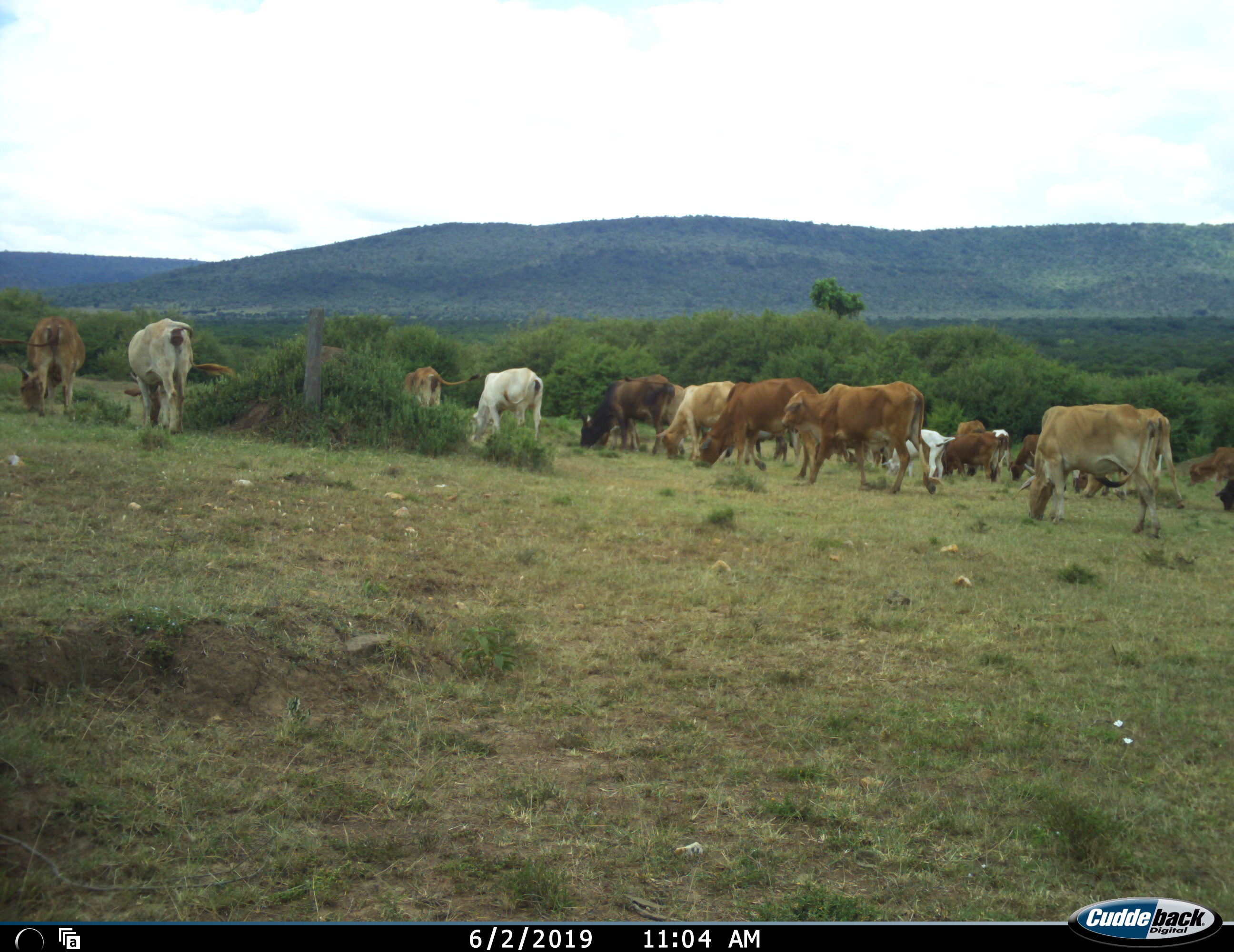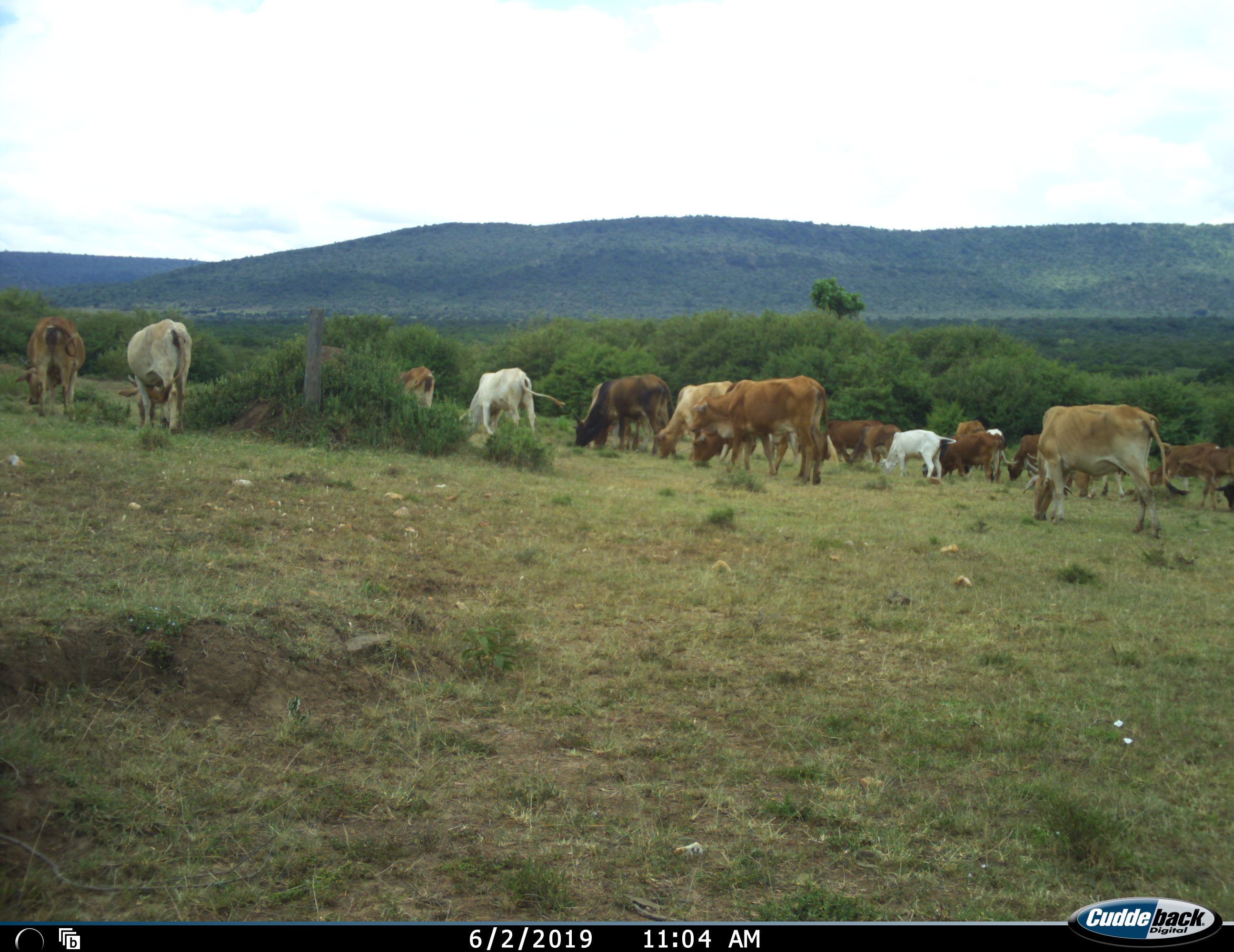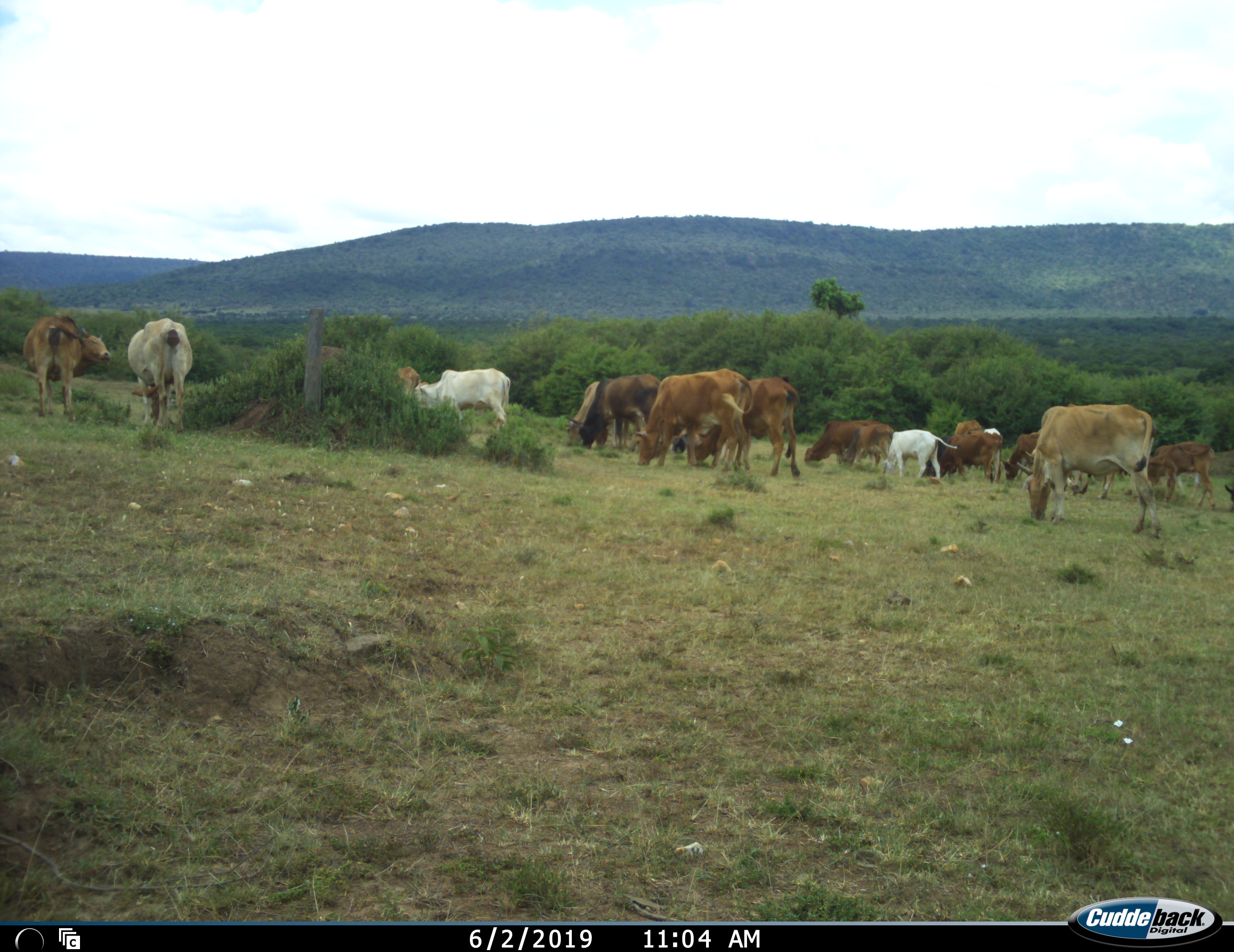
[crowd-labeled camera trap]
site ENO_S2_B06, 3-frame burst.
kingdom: Animalia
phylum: Chordata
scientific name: Vertebrata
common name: domestic animal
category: domesticanimal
Domesticanimal (domestic animal) (Vertebrata), count 11-50. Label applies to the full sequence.